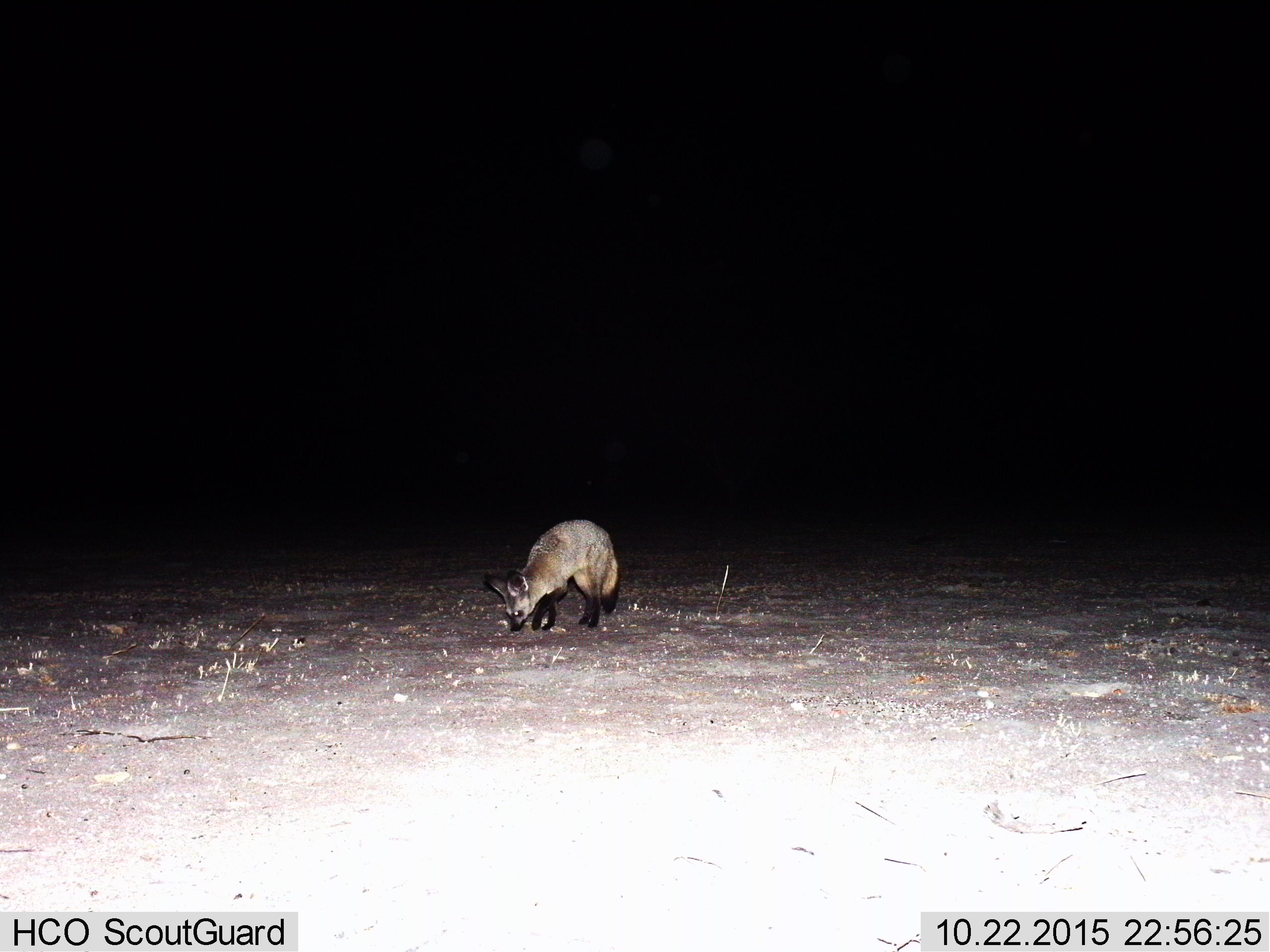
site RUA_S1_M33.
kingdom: Animalia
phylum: Chordata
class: Mammalia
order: Carnivora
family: Canidae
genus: Otocyon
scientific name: Otocyon megalotis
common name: bat-eared fox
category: foxbateared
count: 1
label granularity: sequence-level